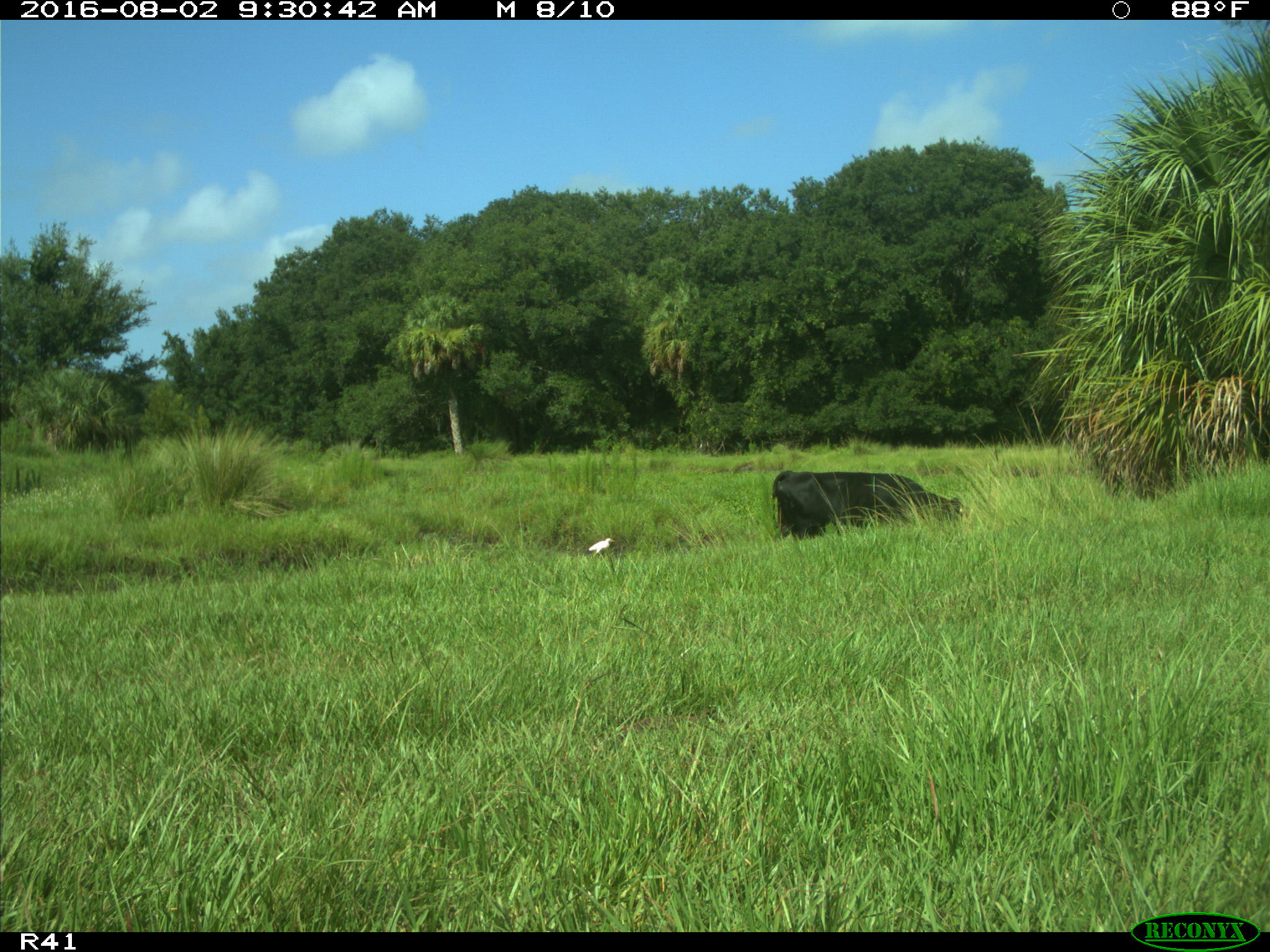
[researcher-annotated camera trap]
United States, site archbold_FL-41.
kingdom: Animalia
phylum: Chordata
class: Mammalia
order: Artiodactyla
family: Bovidae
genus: Bos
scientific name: Bos taurus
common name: domestic cow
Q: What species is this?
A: Bos taurus (domestic cow).